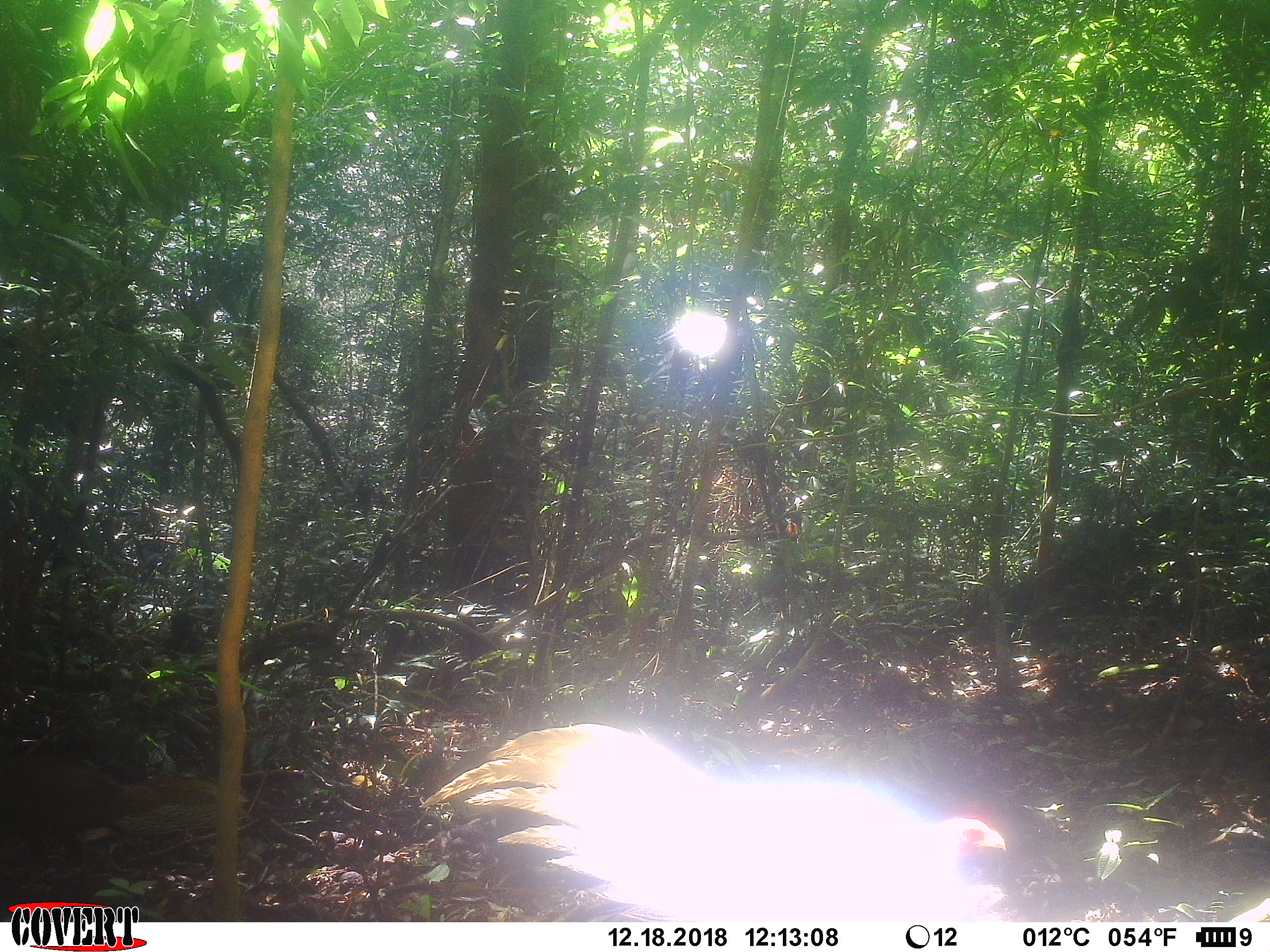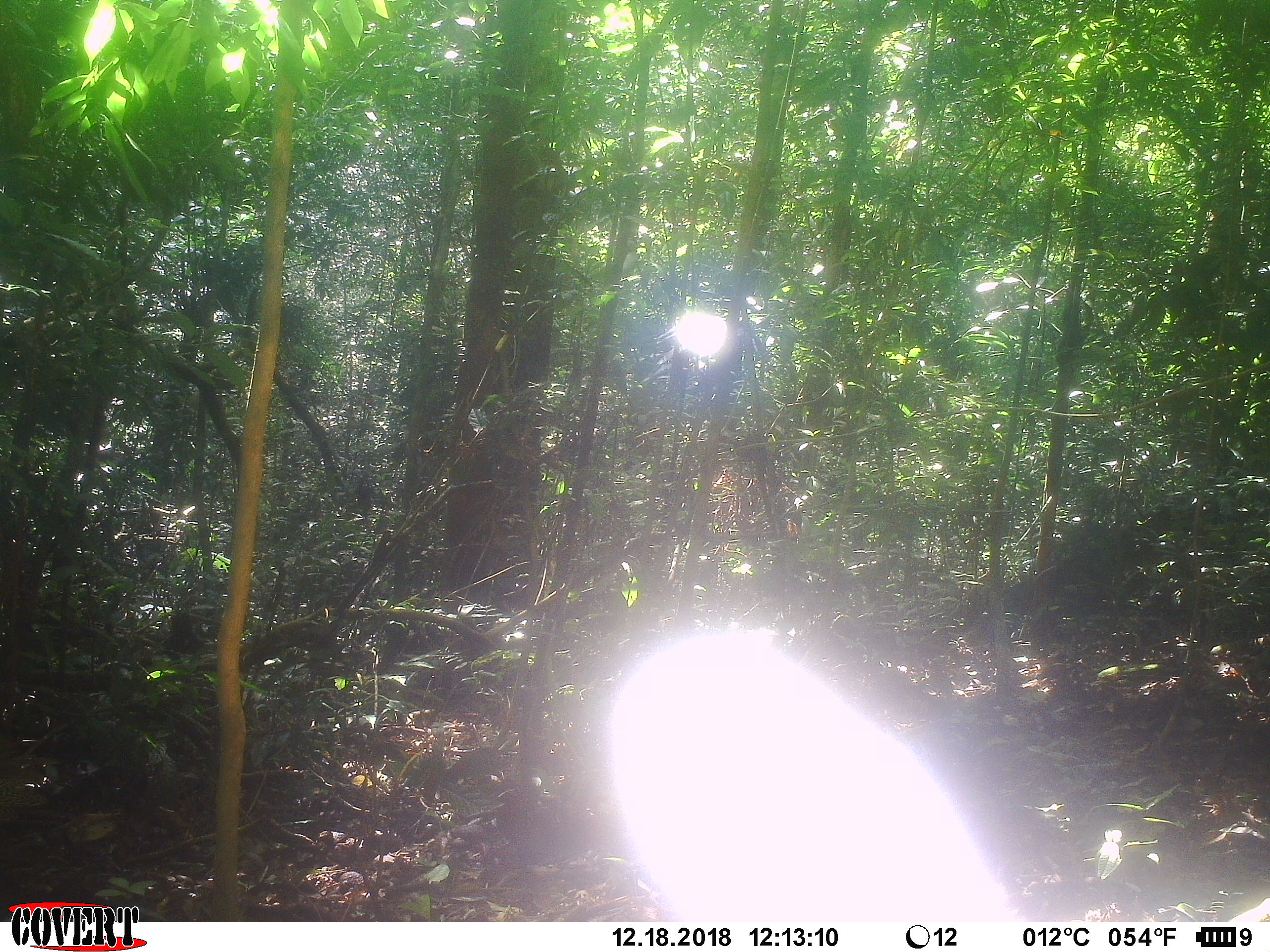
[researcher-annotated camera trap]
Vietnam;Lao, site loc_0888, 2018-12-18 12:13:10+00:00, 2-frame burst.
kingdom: Animalia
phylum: Chordata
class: Aves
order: Galliformes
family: Phasianidae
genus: Lophura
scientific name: Lophura nycthemera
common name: silver pheasant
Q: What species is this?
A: Silver pheasant (Lophura nycthemera).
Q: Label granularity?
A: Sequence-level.